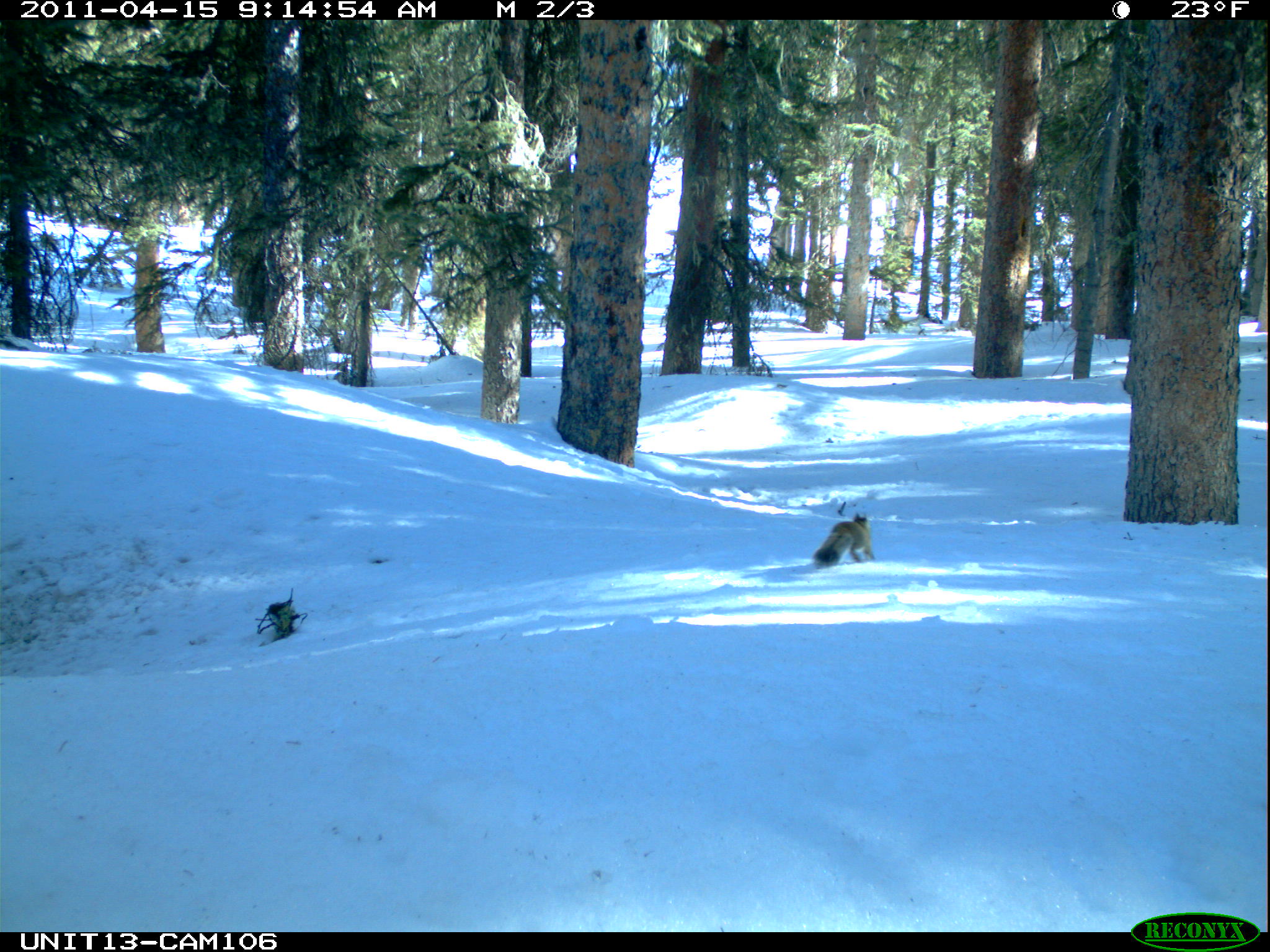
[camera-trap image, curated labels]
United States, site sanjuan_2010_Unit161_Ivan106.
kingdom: Animalia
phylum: Chordata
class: Mammalia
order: Rodentia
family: Sciuridae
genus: Tamiasciurus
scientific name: Tamiasciurus hudsonicus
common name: american red squirrel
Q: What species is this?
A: Tamiasciurus hudsonicus (american red squirrel).